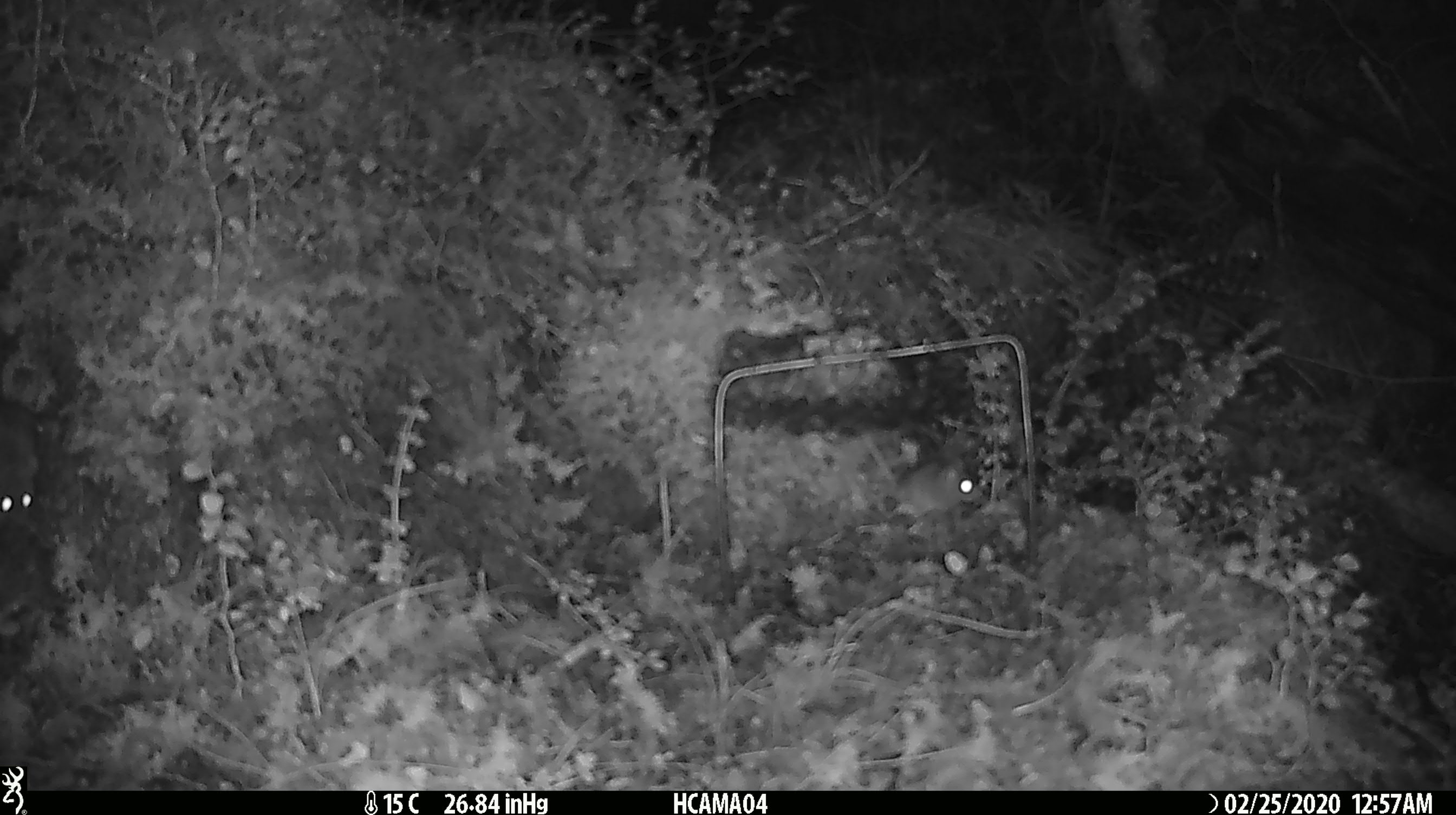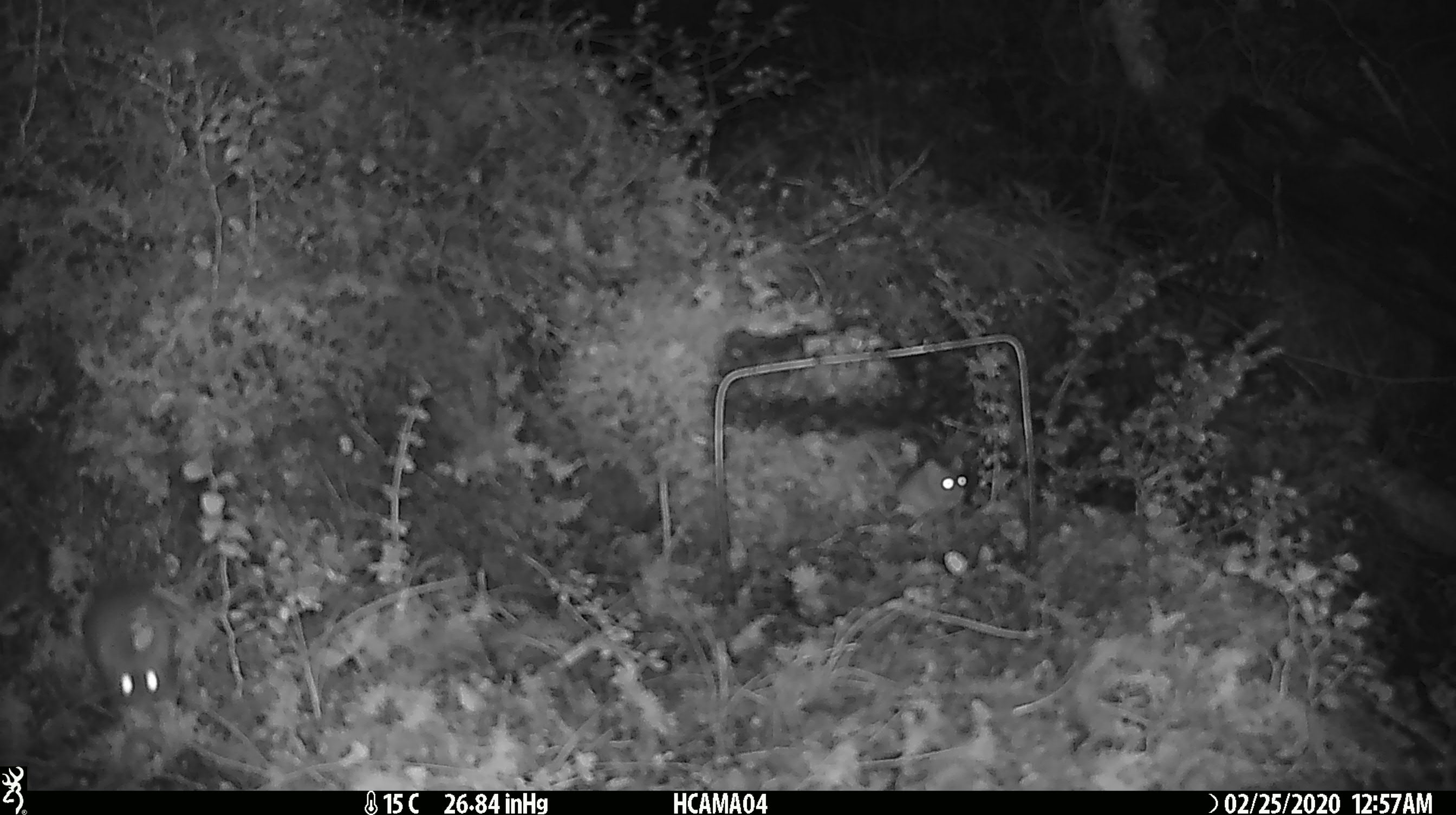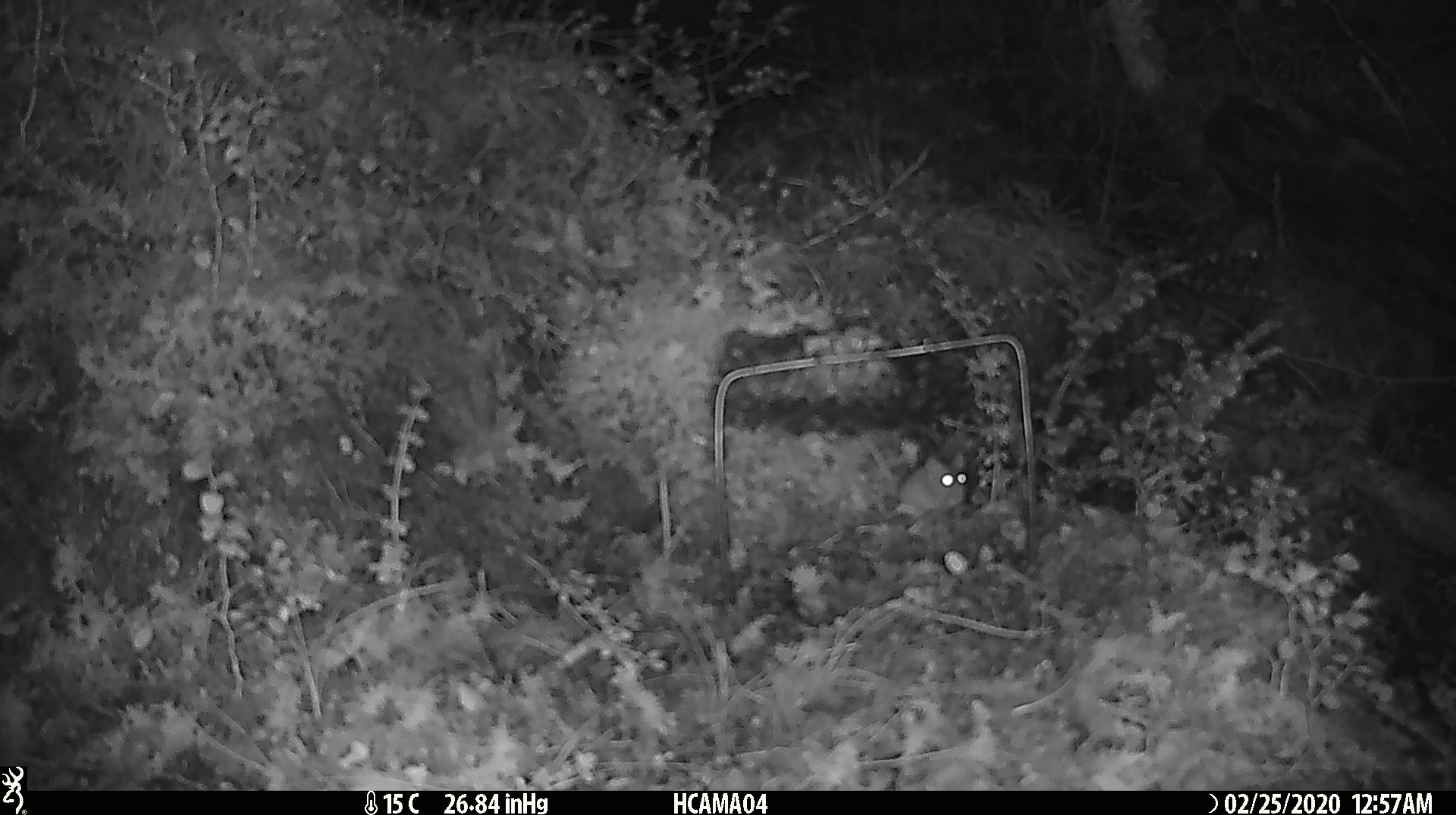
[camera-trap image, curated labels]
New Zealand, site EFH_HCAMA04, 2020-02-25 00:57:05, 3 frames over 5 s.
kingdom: Animalia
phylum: Chordata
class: Mammalia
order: Rodentia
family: Muridae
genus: Mus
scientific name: Mus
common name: mouse